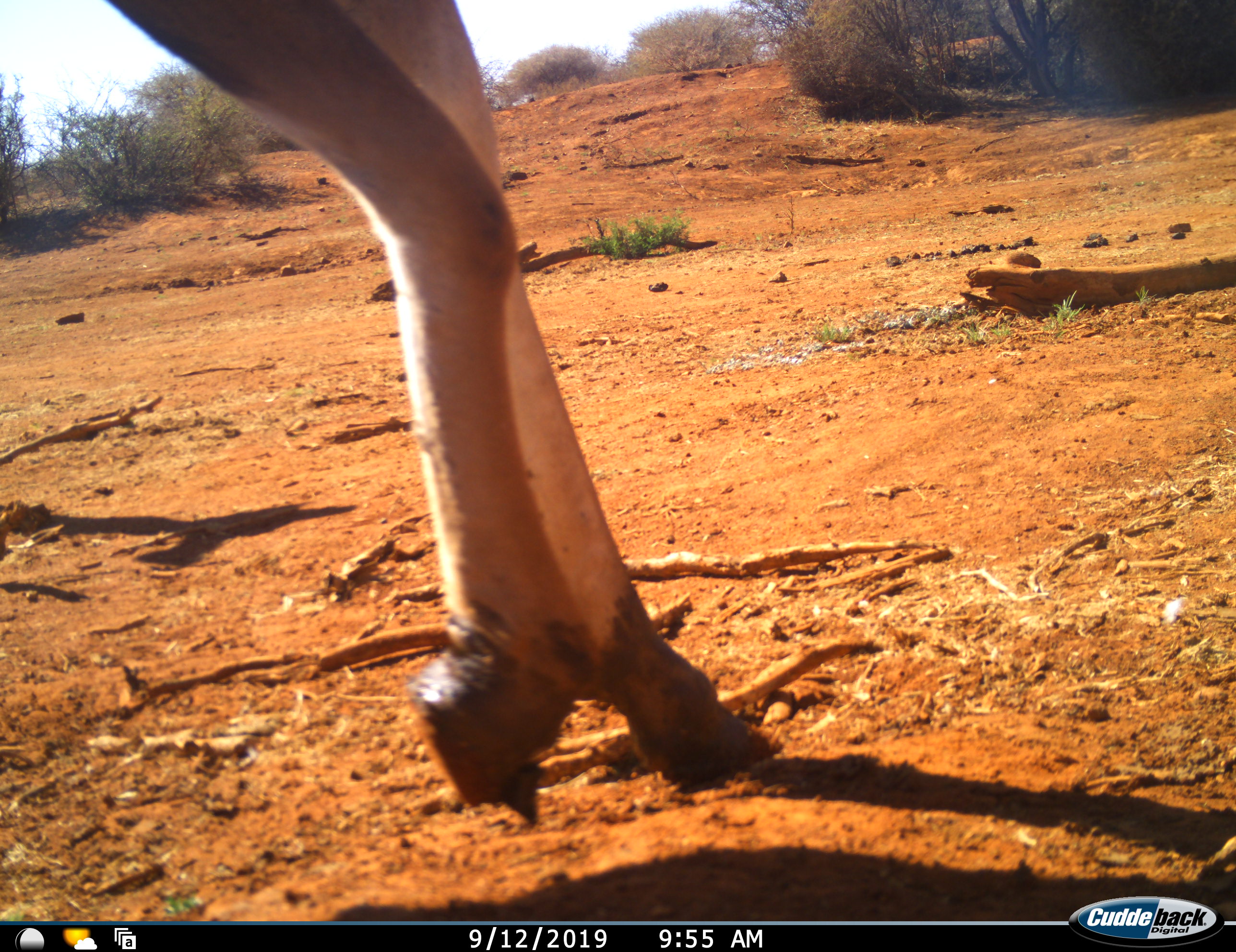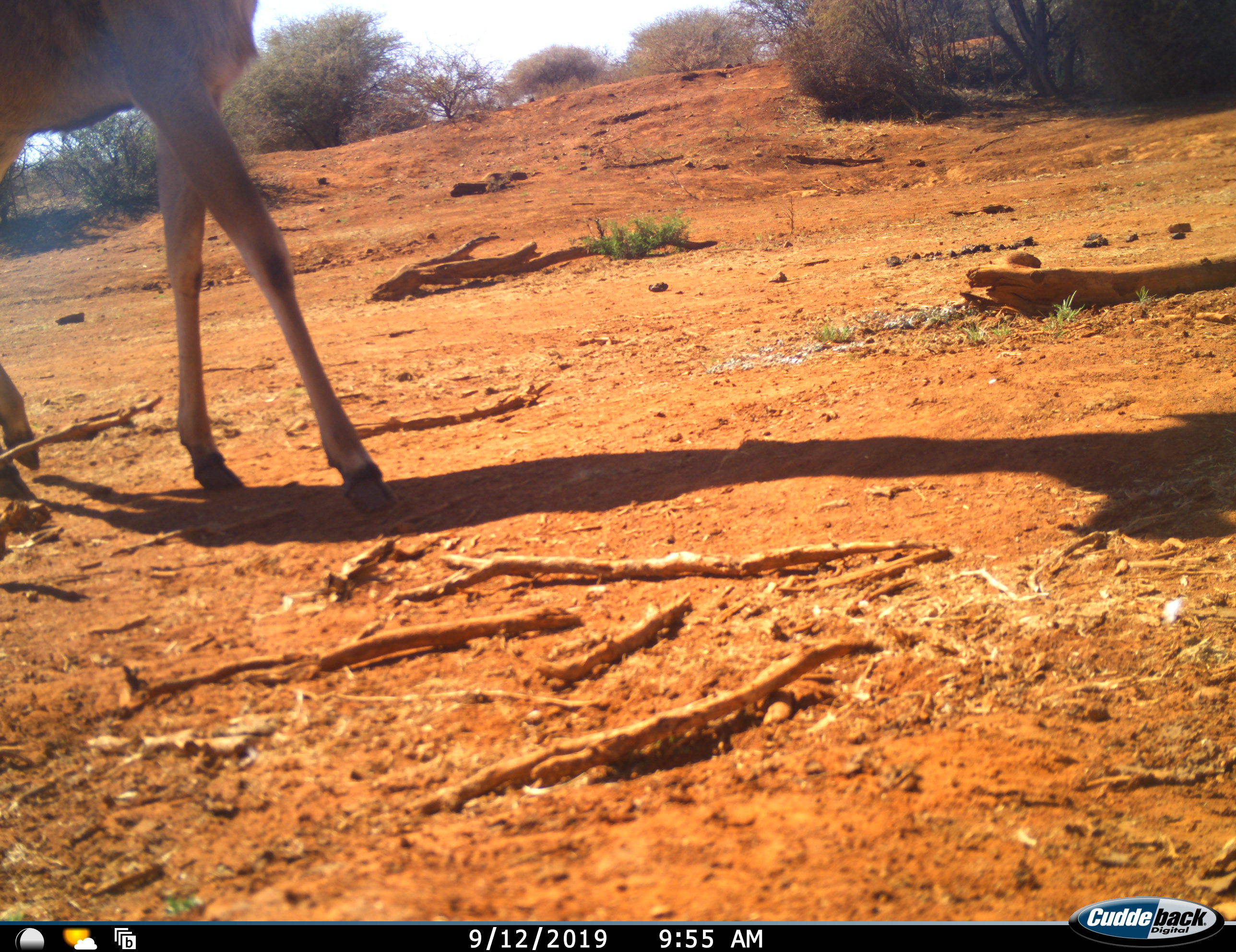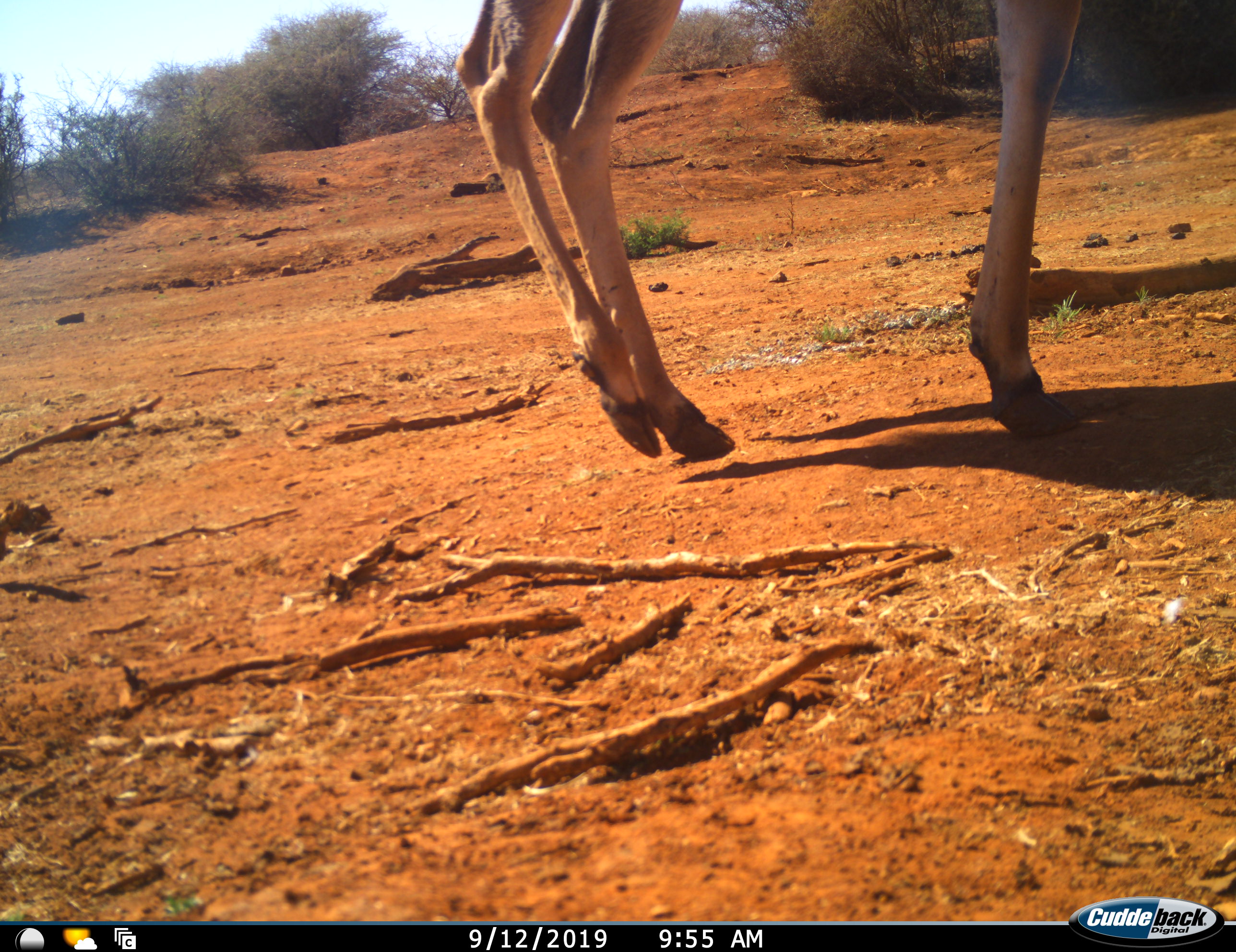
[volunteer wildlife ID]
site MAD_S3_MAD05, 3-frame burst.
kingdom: Animalia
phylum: Chordata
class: Mammalia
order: Artiodactyla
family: Bovidae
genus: Aepyceros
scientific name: Aepyceros melampus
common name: impala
Impala (Aepyceros melampus), count 1. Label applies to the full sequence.